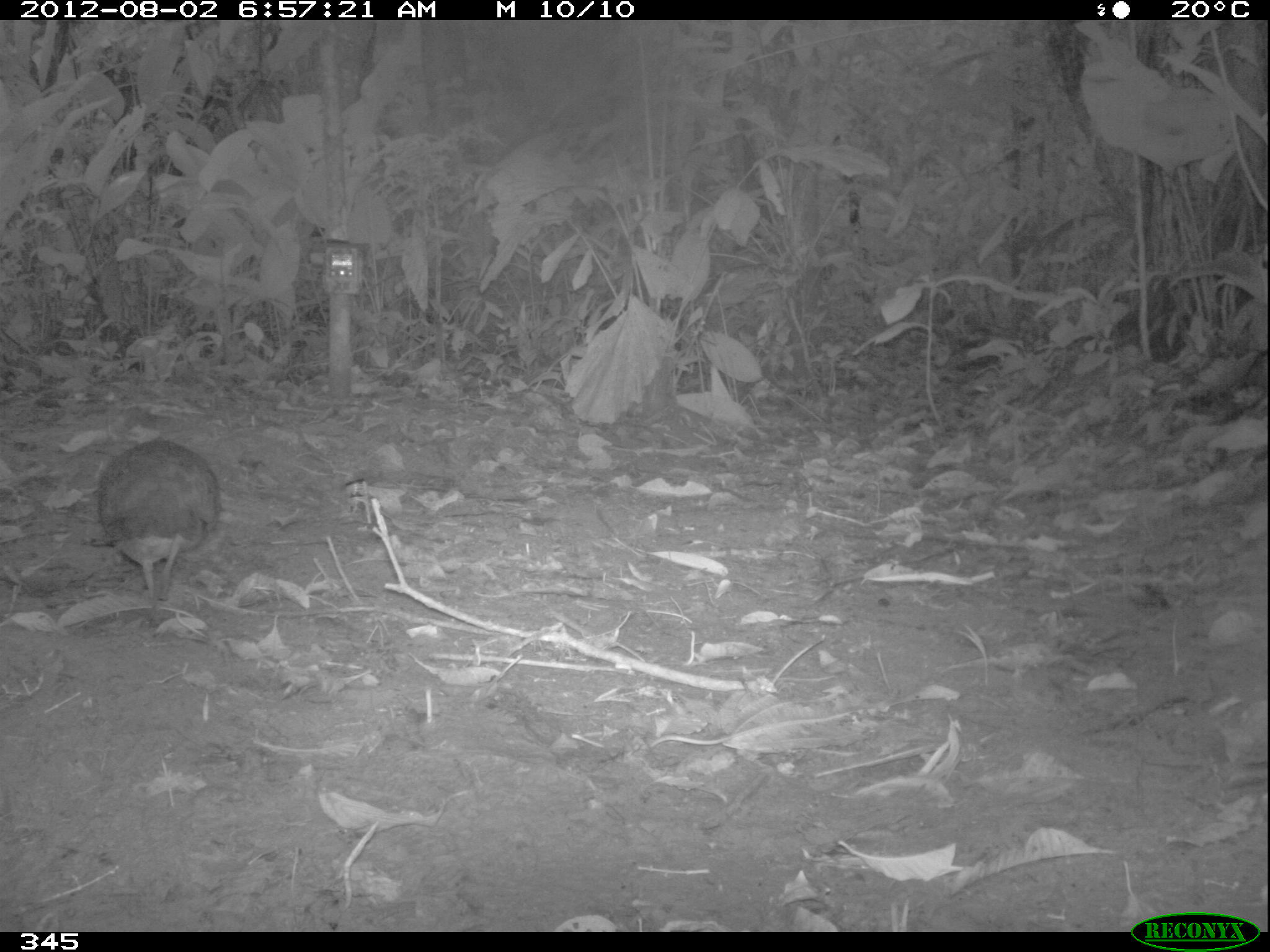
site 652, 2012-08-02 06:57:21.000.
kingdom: Animalia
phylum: Chordata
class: Aves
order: Galliformes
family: Phasianidae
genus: Alectoris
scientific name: Alectoris rufa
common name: red-legged partridge